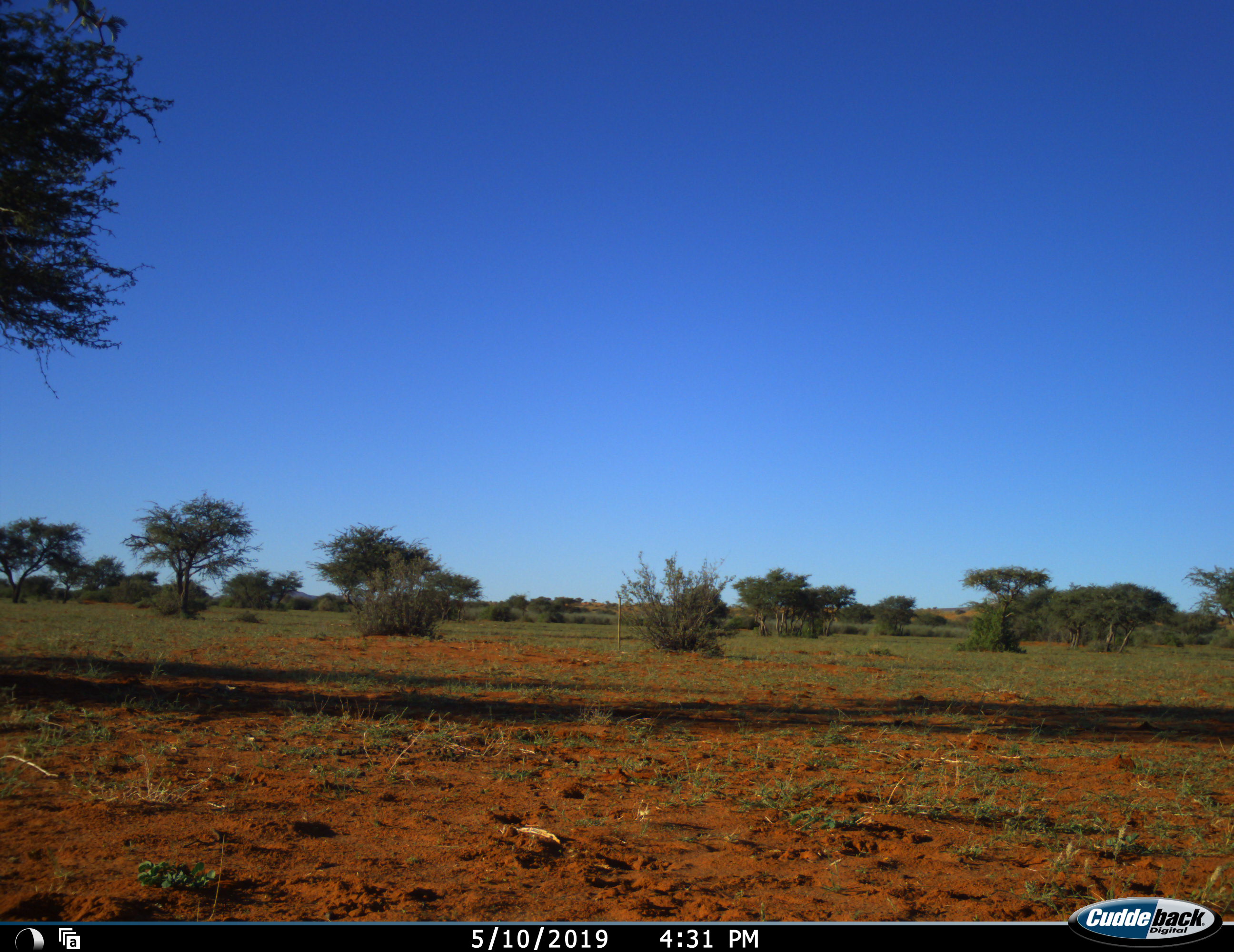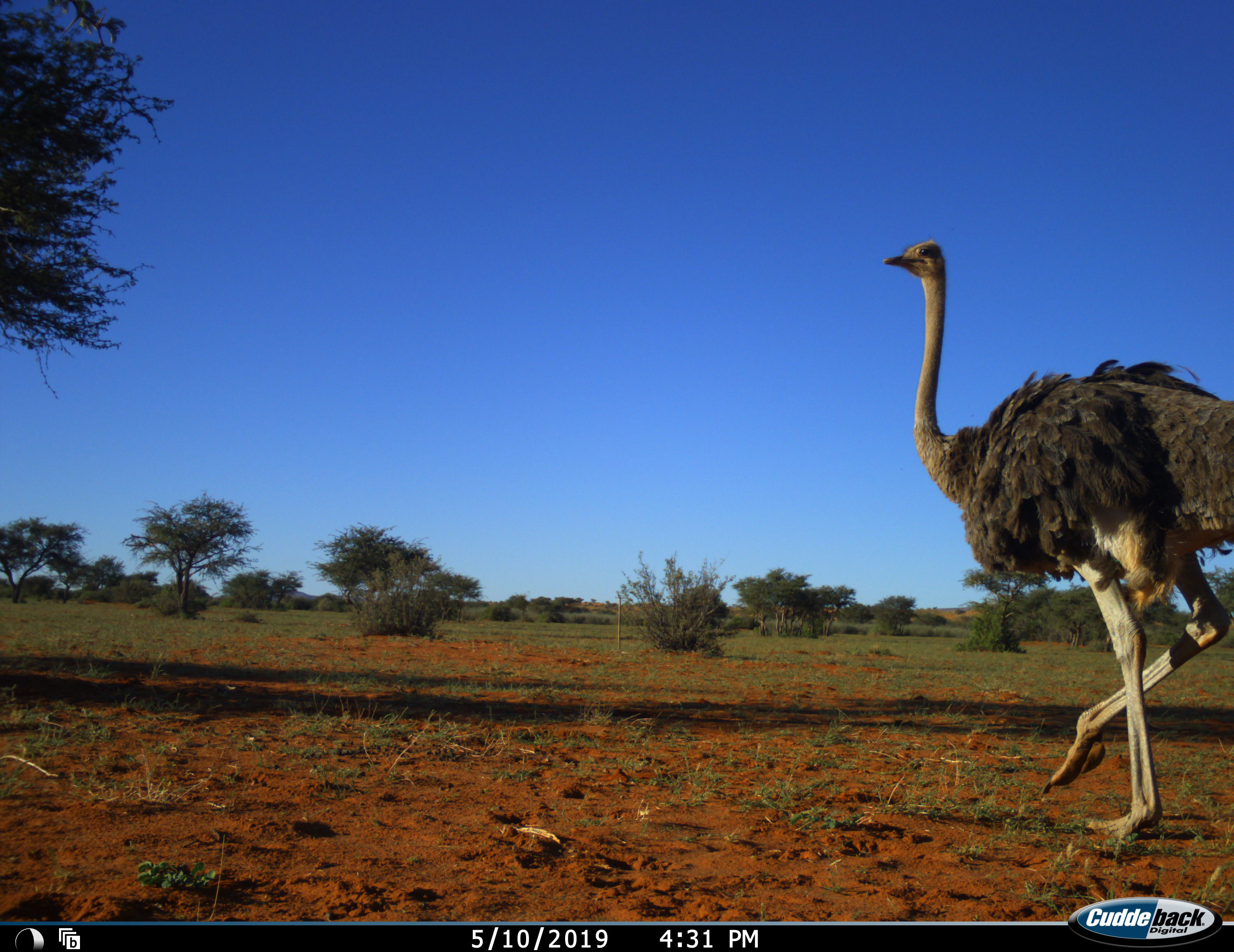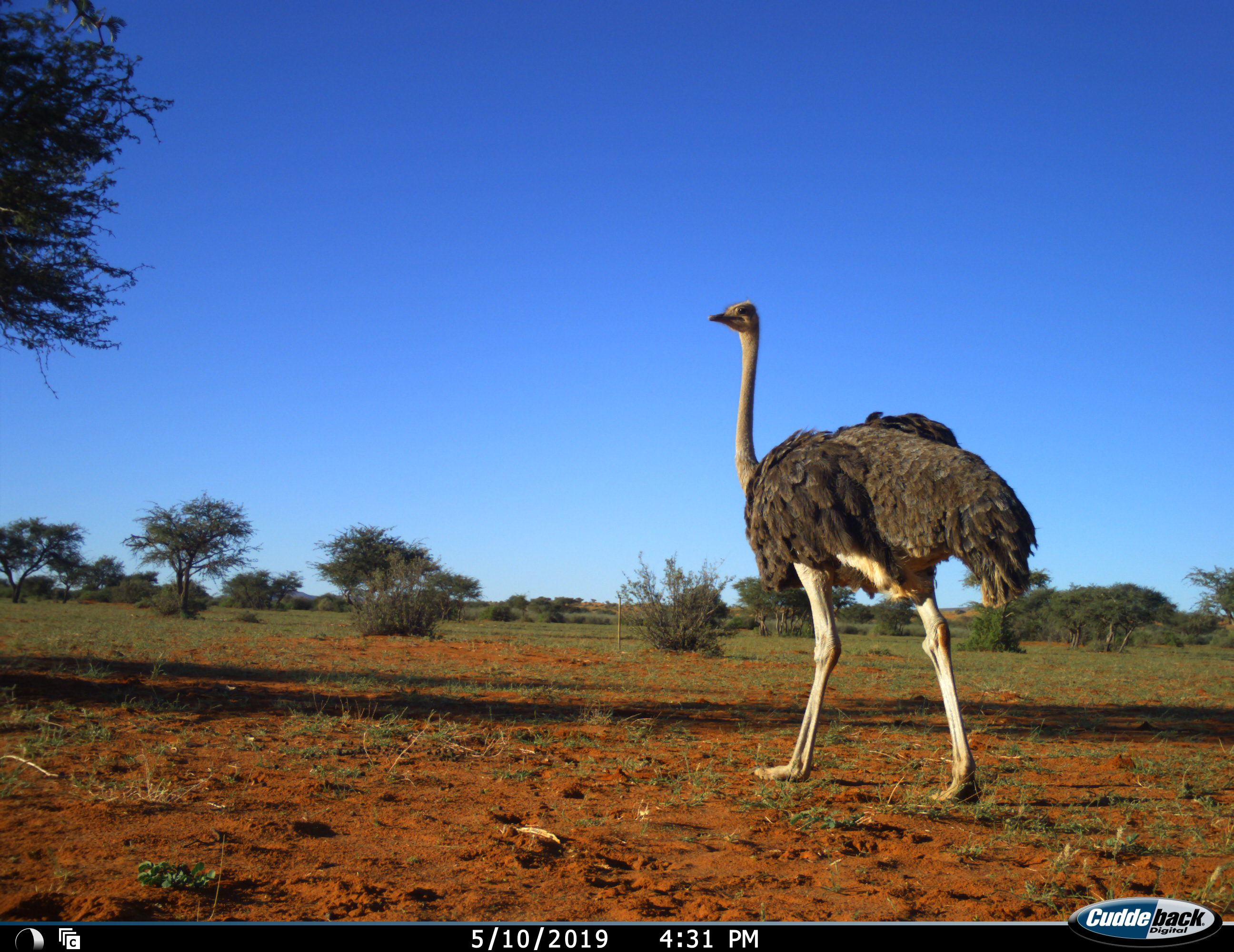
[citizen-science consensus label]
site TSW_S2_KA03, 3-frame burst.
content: unidentified animal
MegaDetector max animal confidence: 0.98